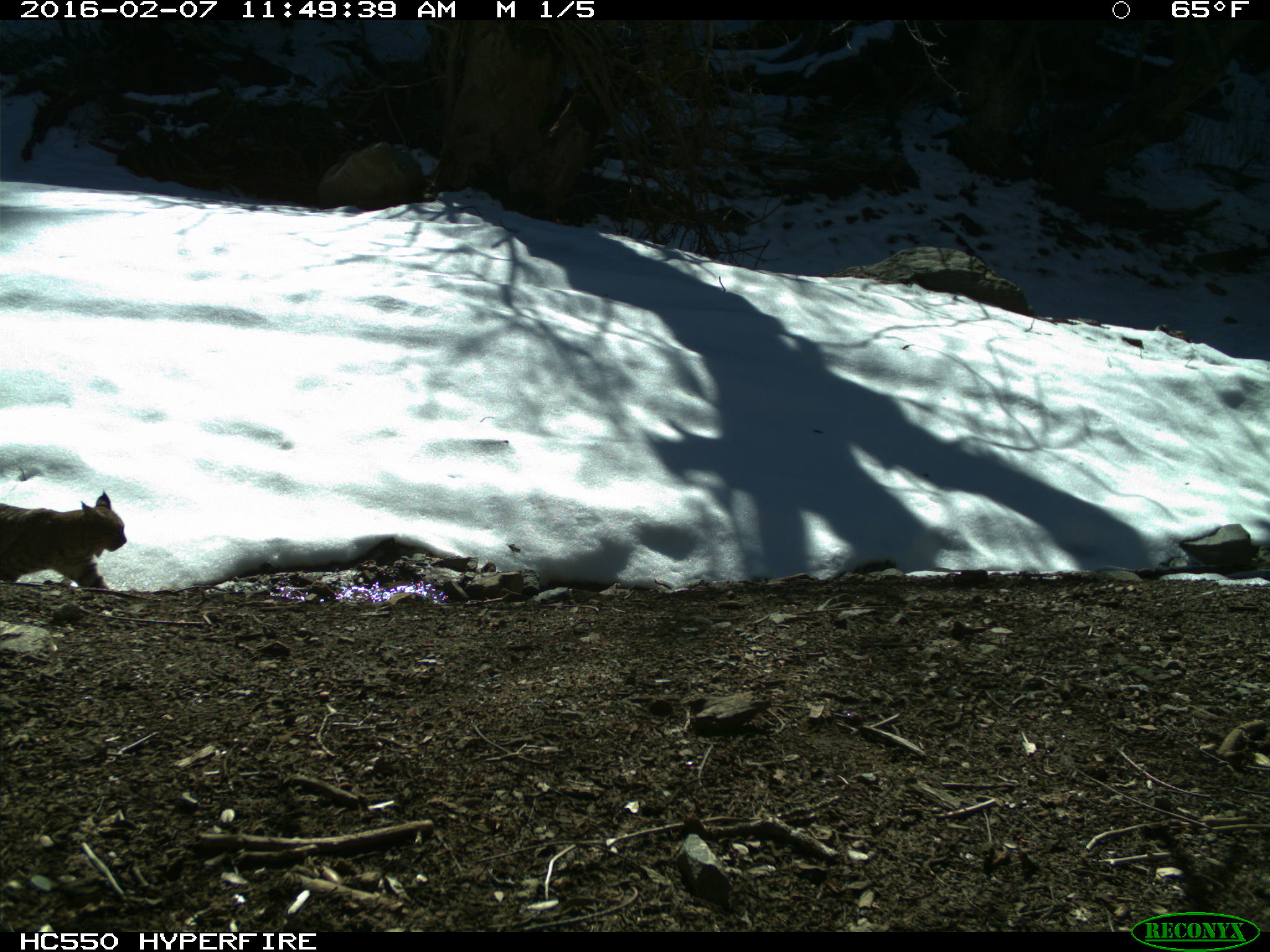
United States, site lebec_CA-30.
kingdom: Animalia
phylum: Chordata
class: Mammalia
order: Carnivora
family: Felidae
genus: Lynx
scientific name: Lynx rufus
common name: bobcat